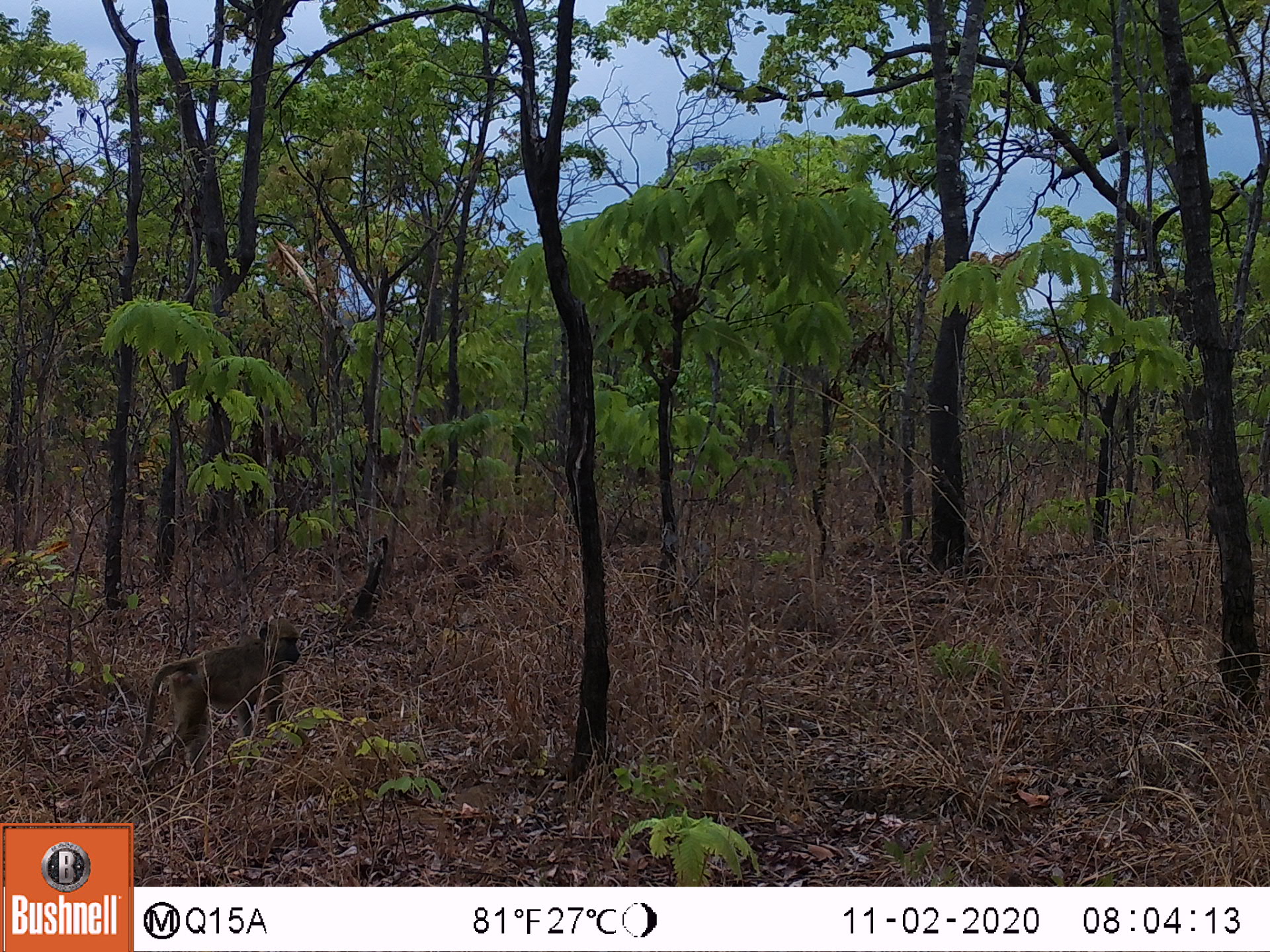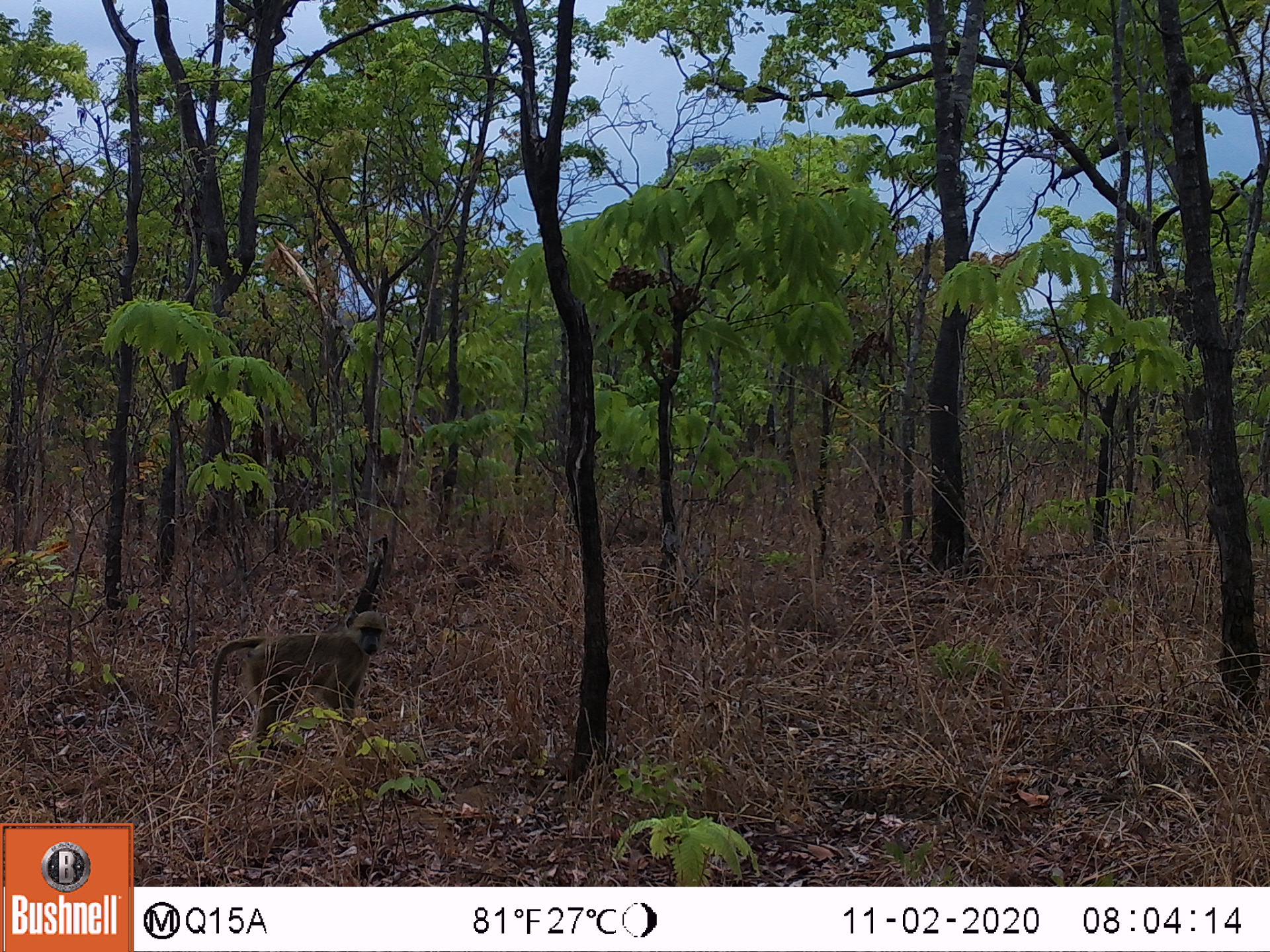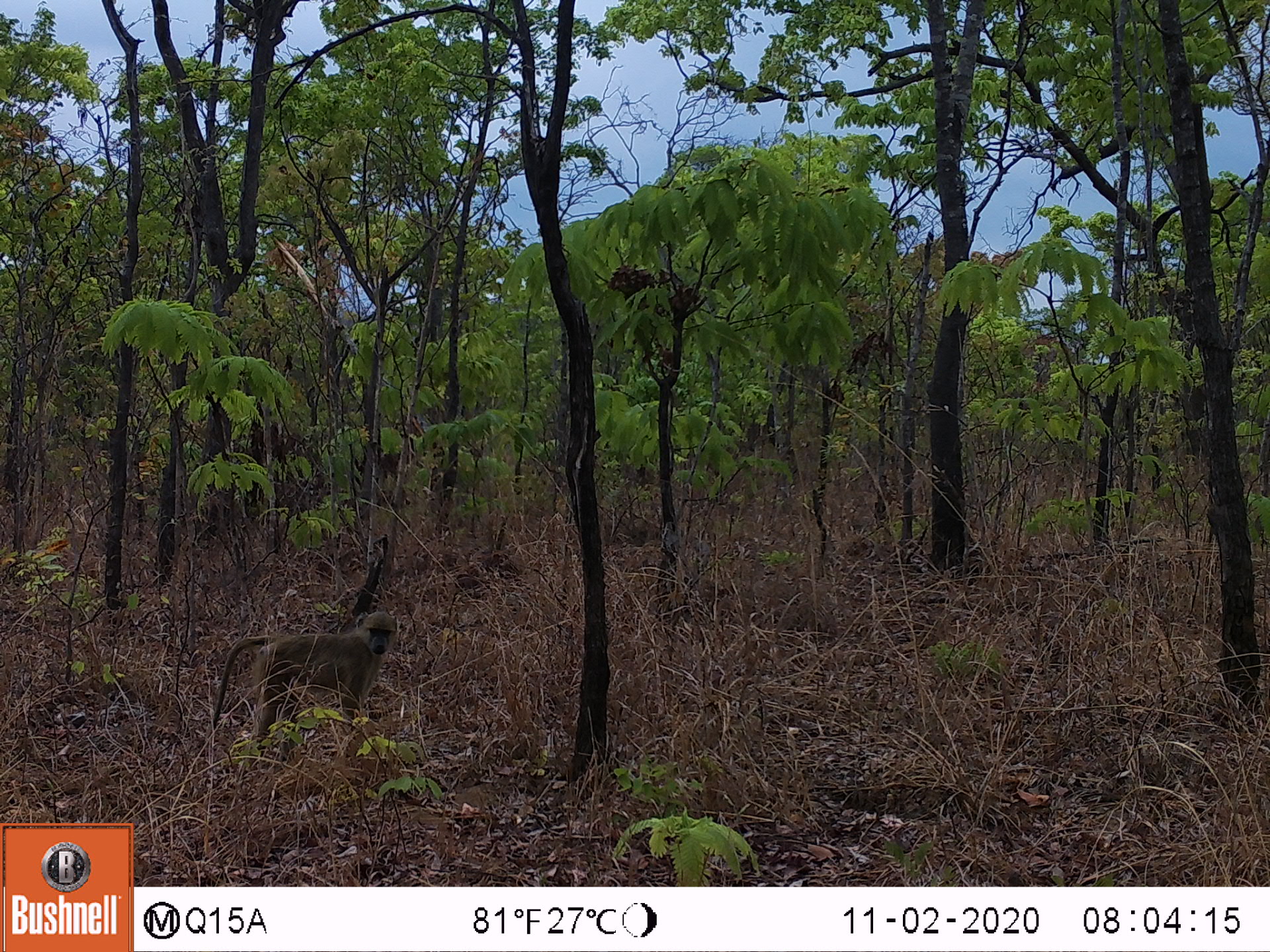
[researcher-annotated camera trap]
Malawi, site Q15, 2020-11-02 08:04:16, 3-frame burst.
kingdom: Animalia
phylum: Chordata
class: Mammalia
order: Primates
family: Cercopithecidae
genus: Papio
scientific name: Papio cynocephalus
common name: yellow baboon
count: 1